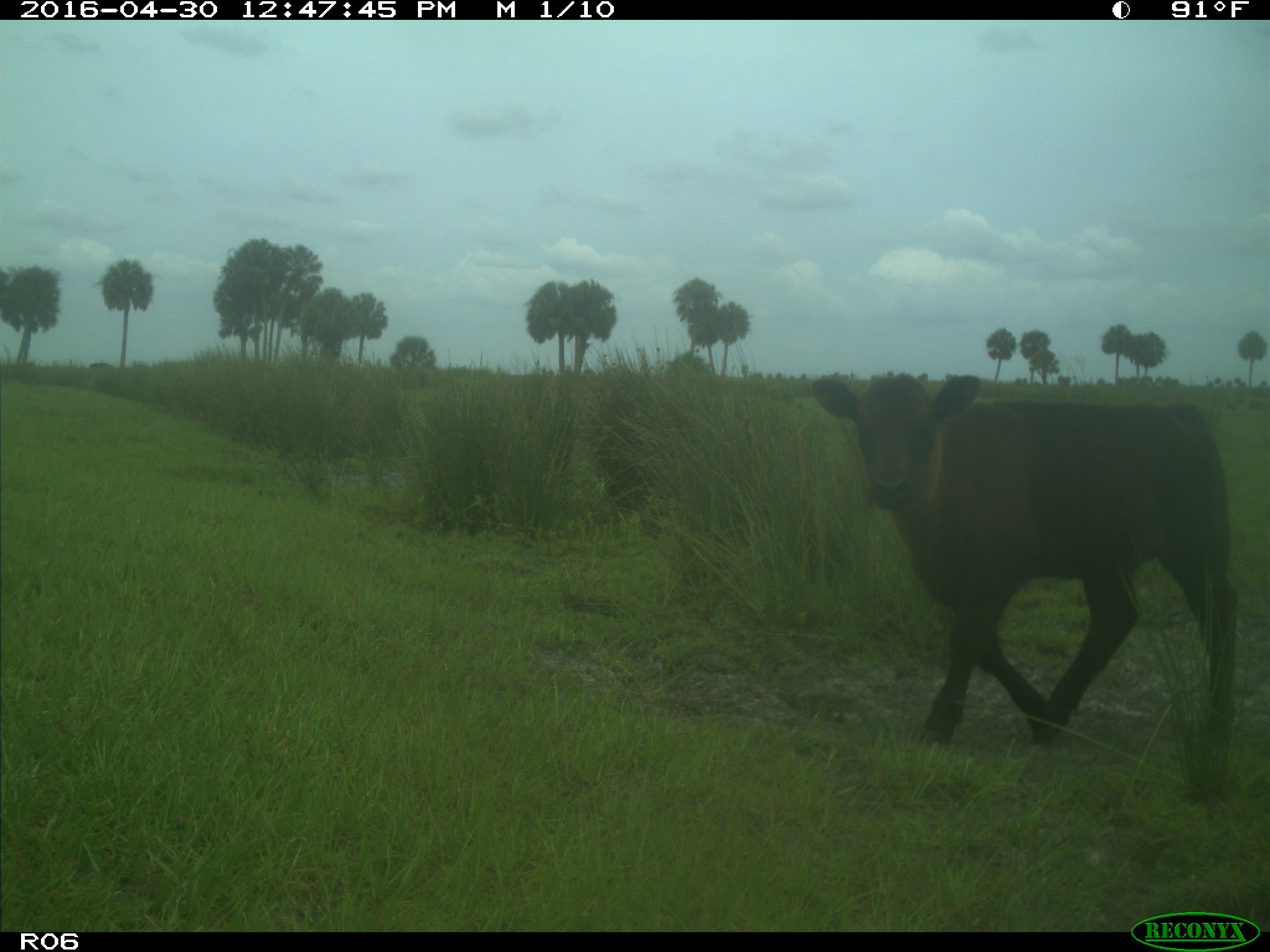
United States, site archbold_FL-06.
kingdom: Animalia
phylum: Chordata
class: Mammalia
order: Artiodactyla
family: Bovidae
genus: Bos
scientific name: Bos taurus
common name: domestic cow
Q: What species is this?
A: Bos taurus (domestic cow).